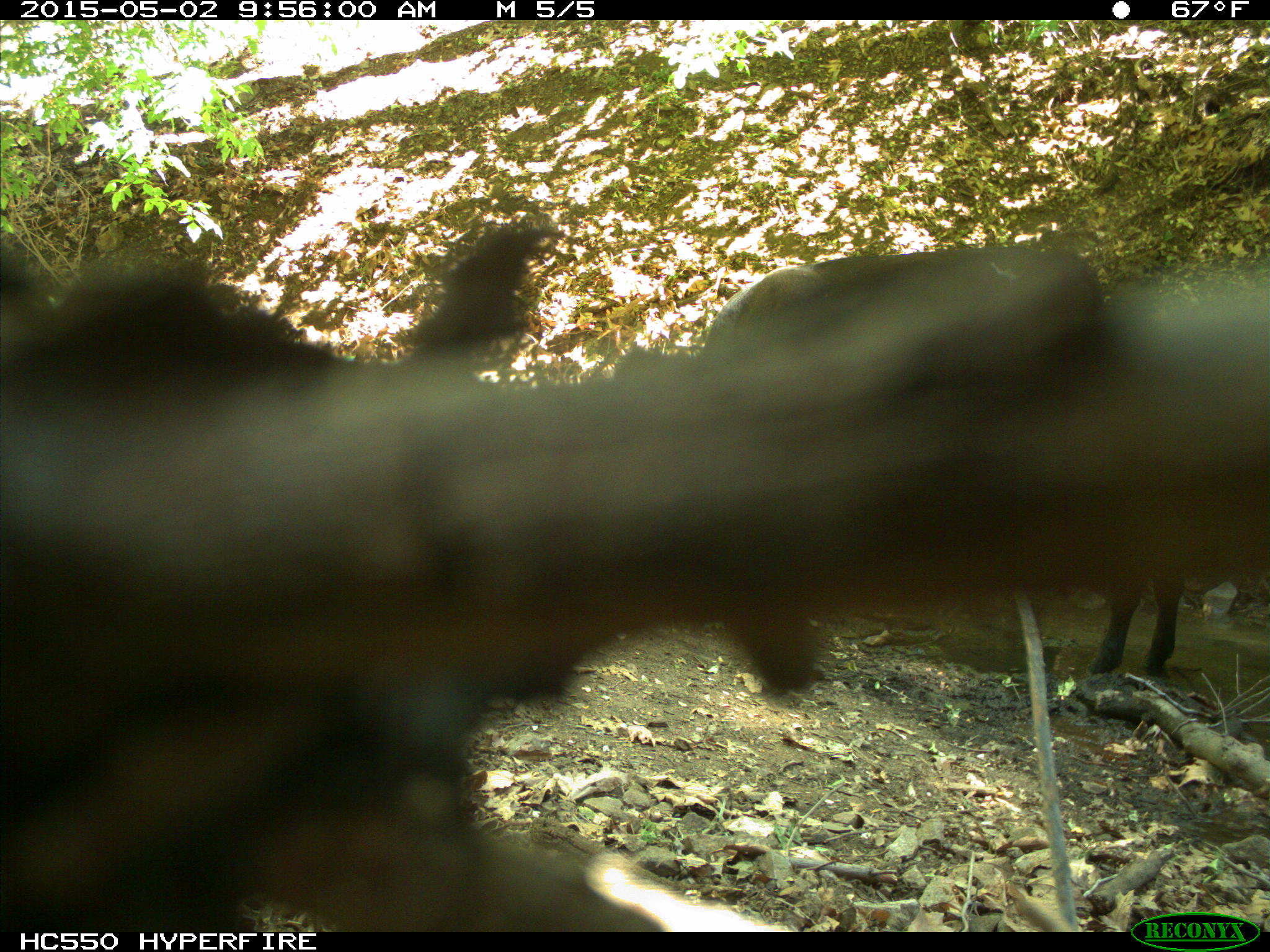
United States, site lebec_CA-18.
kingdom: Animalia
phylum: Chordata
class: Mammalia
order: Artiodactyla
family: Bovidae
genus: Bos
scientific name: Bos taurus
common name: domestic cow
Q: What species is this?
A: Bos taurus (domestic cow).